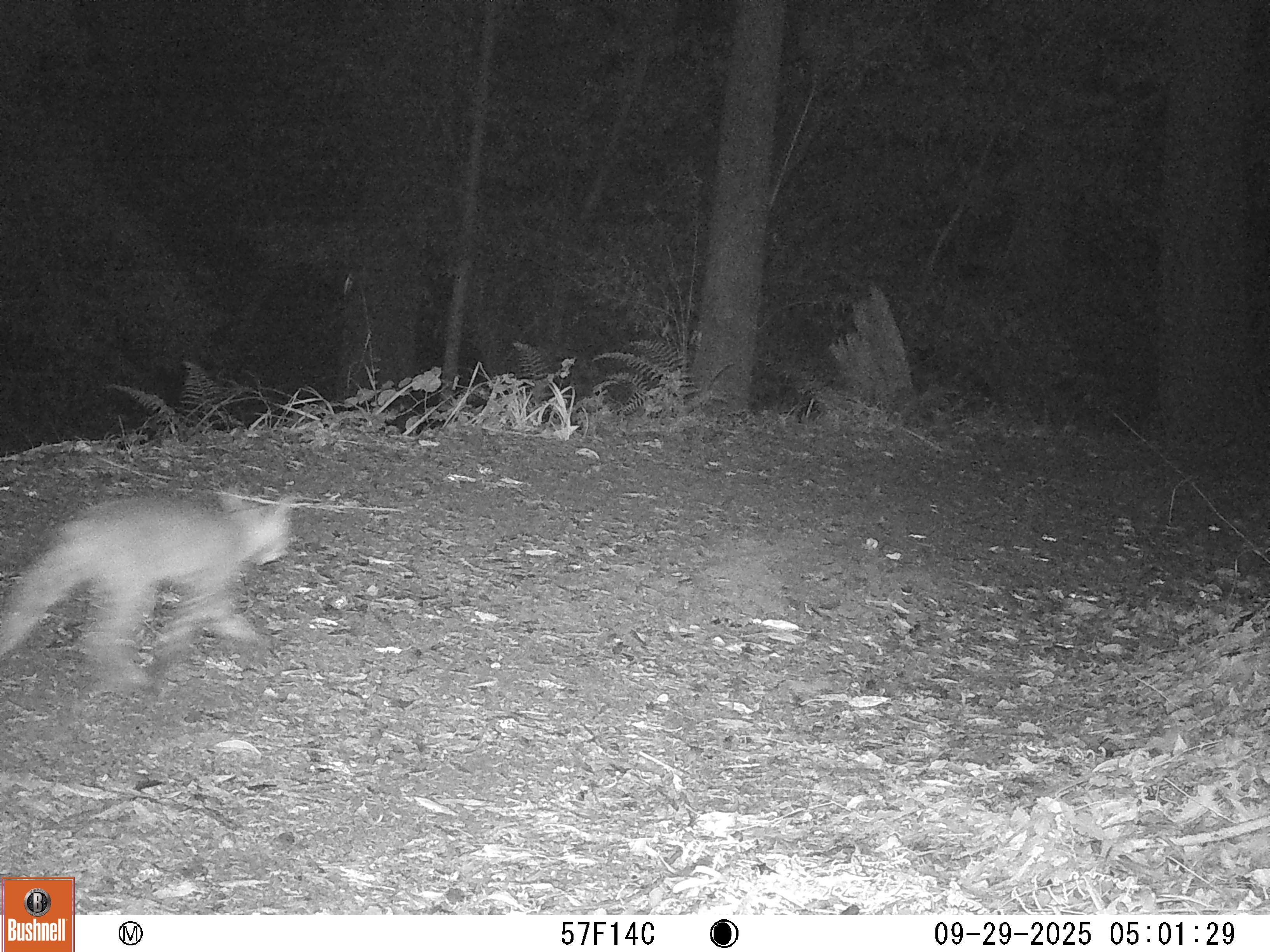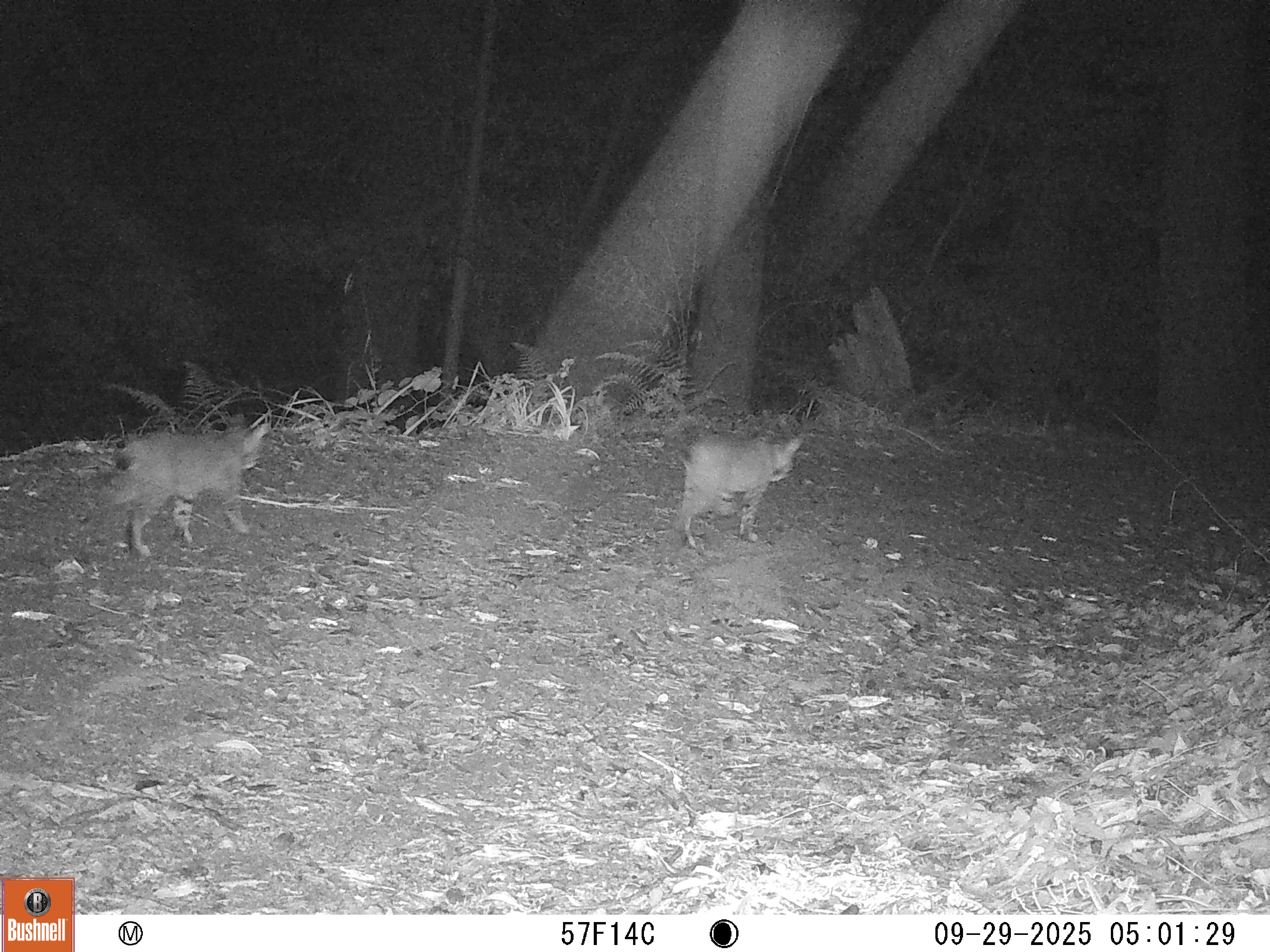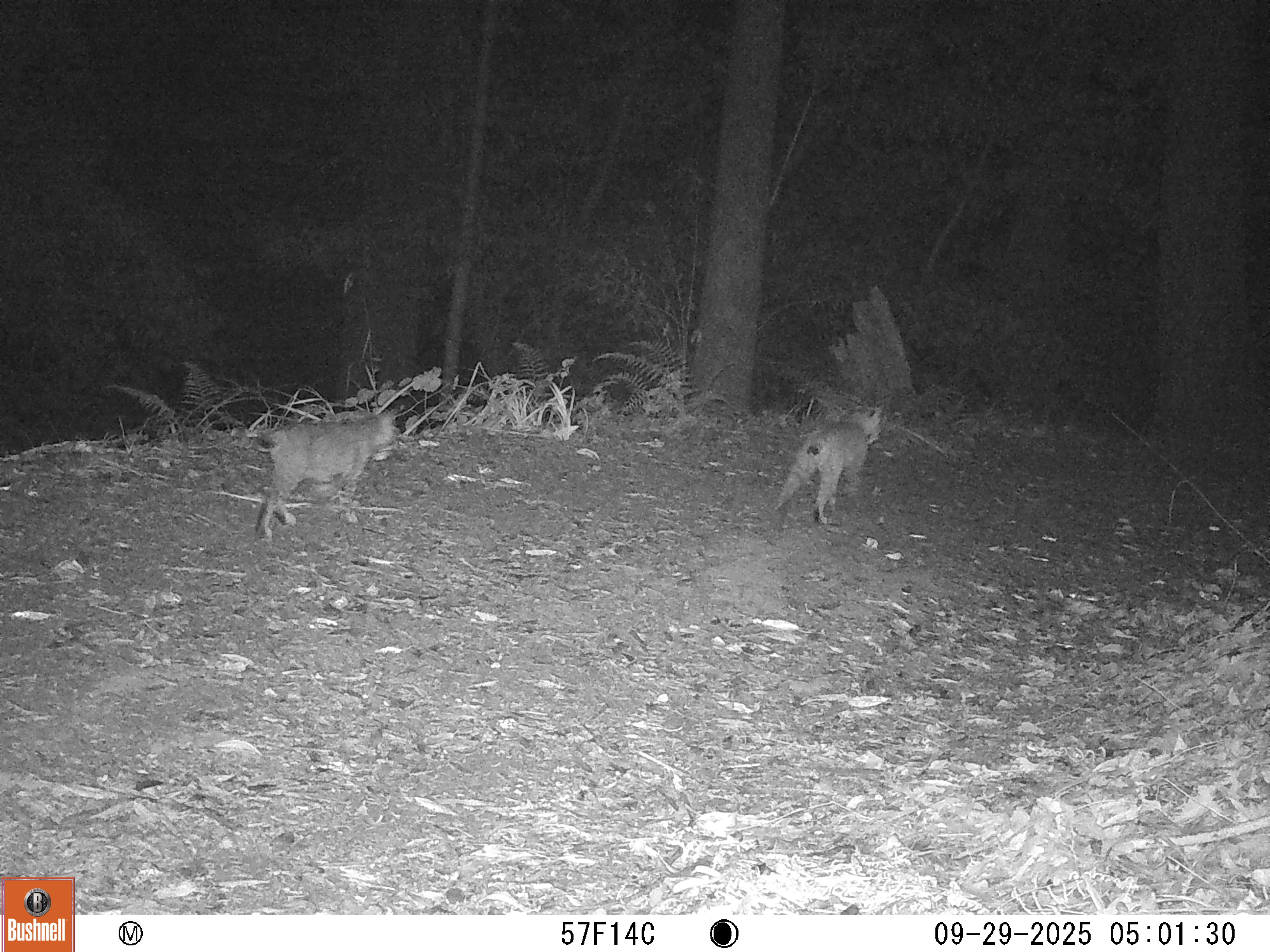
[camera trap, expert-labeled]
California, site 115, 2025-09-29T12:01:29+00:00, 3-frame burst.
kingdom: Animalia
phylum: Chordata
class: Mammalia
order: Carnivora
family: Felidae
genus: Lynx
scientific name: Lynx rufus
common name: bobcat